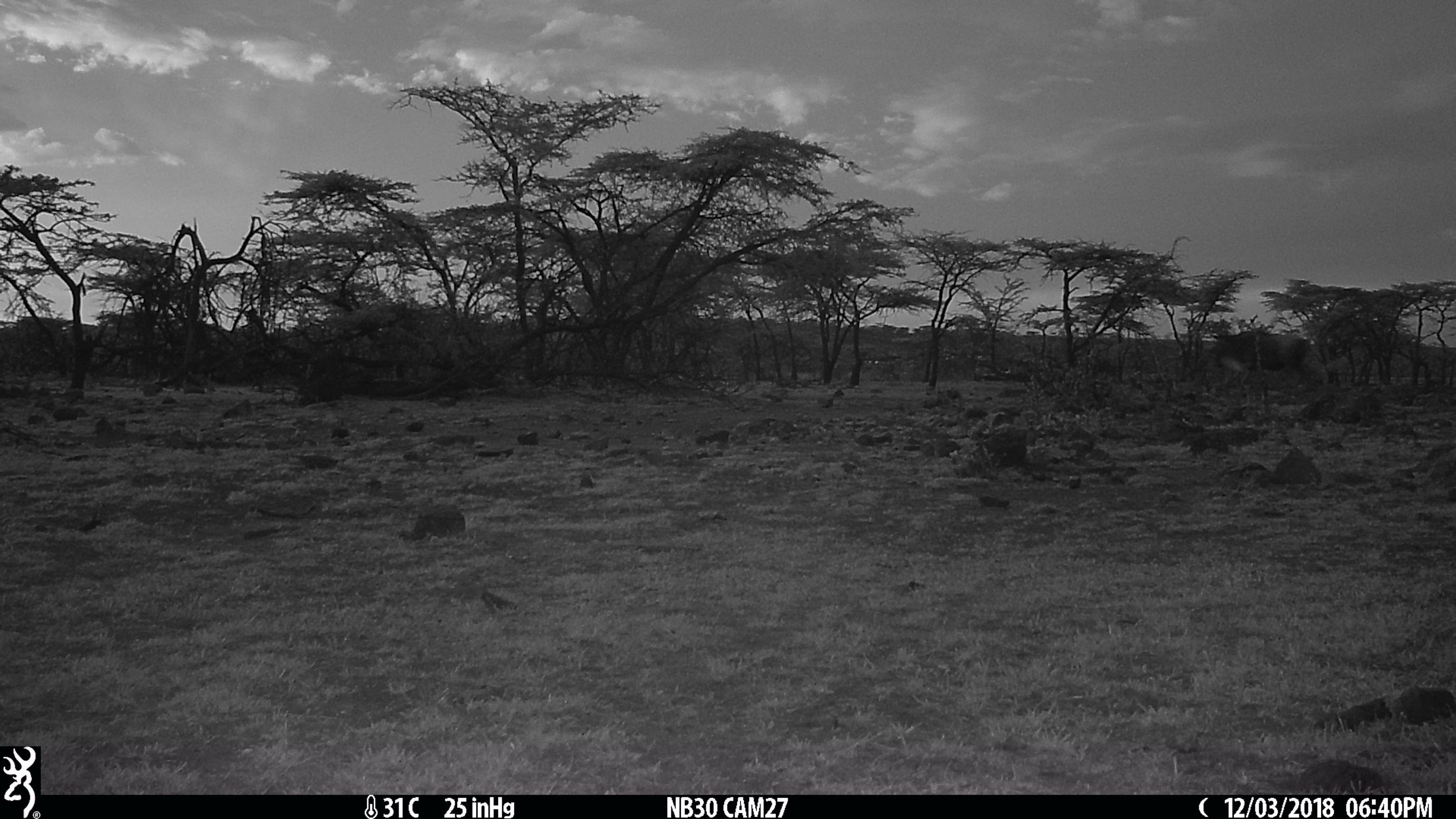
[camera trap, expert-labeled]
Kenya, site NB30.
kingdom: Animalia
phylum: Chordata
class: Mammalia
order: Artiodactyla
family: Bovidae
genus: Connochaetes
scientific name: Connochaetes taurinus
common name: blue wildebeest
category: wildebeest